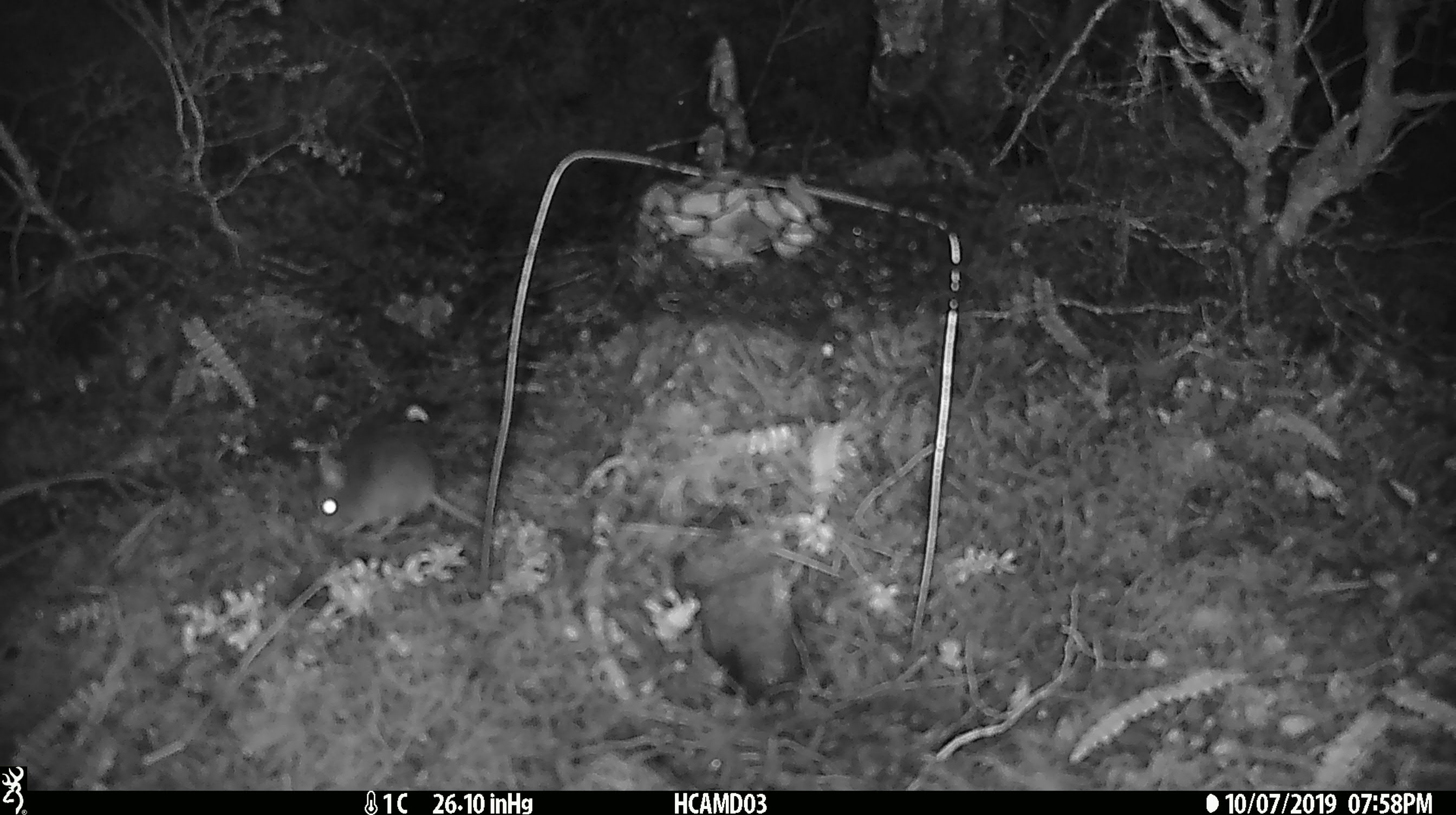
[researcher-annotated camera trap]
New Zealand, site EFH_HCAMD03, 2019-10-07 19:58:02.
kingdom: Animalia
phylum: Chordata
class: Mammalia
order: Rodentia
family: Muridae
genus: Mus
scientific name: Mus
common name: mouse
Mouse (Mus).